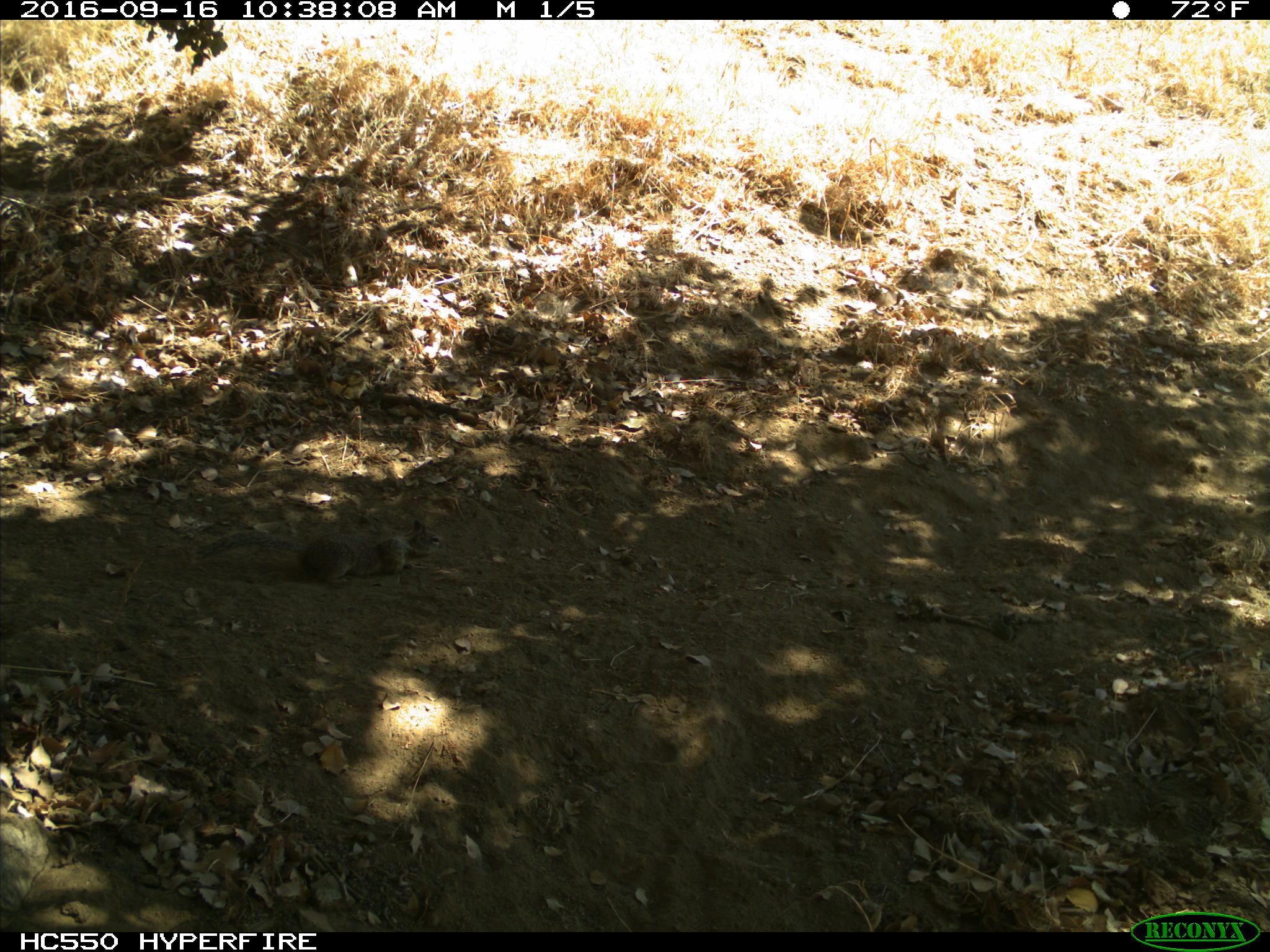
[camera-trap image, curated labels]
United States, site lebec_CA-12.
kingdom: Animalia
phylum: Chordata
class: Mammalia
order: Rodentia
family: Sciuridae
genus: Otospermophilus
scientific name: Otospermophilus beecheyi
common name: california ground squirrel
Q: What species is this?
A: Otospermophilus beecheyi (california ground squirrel).